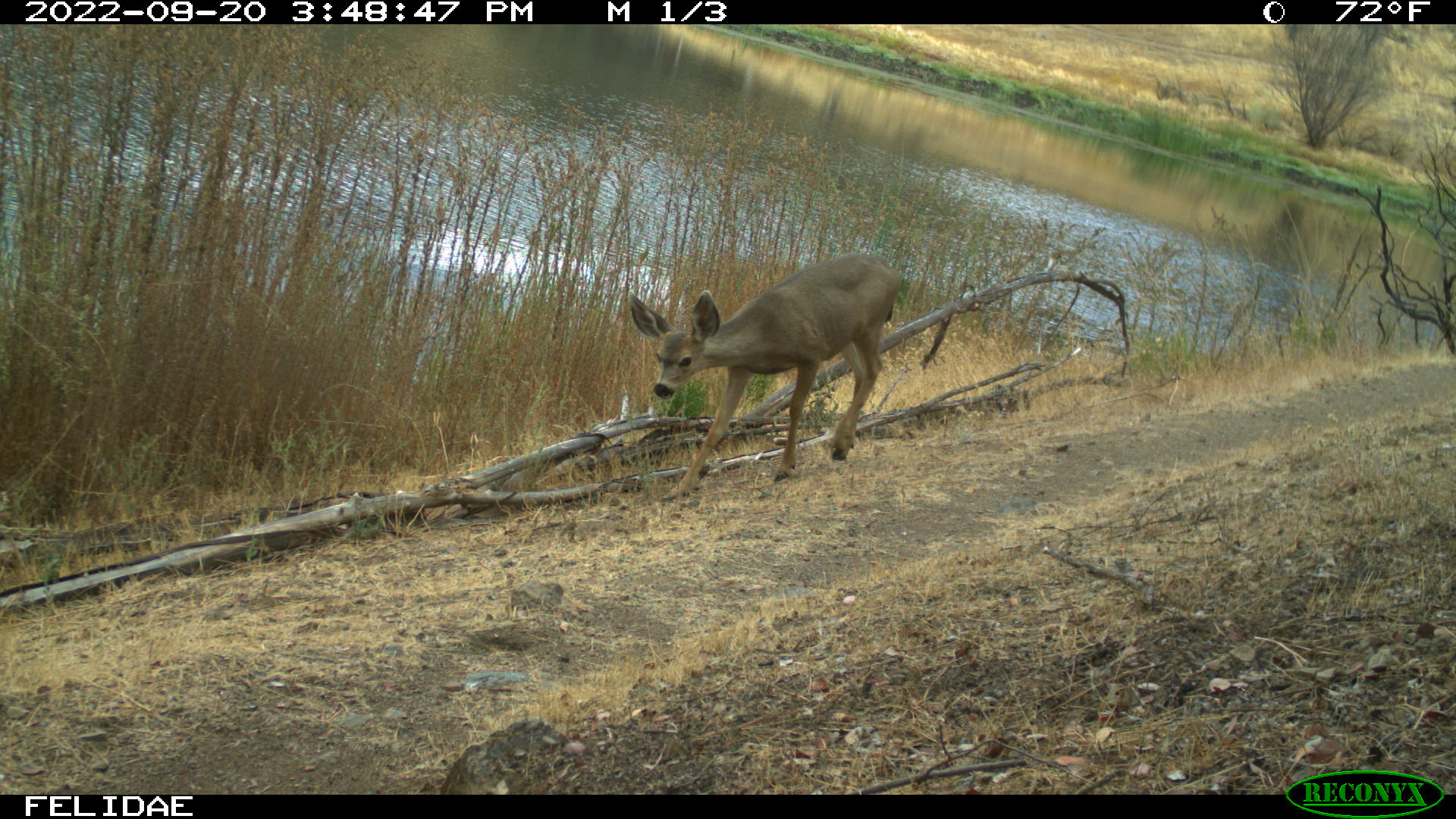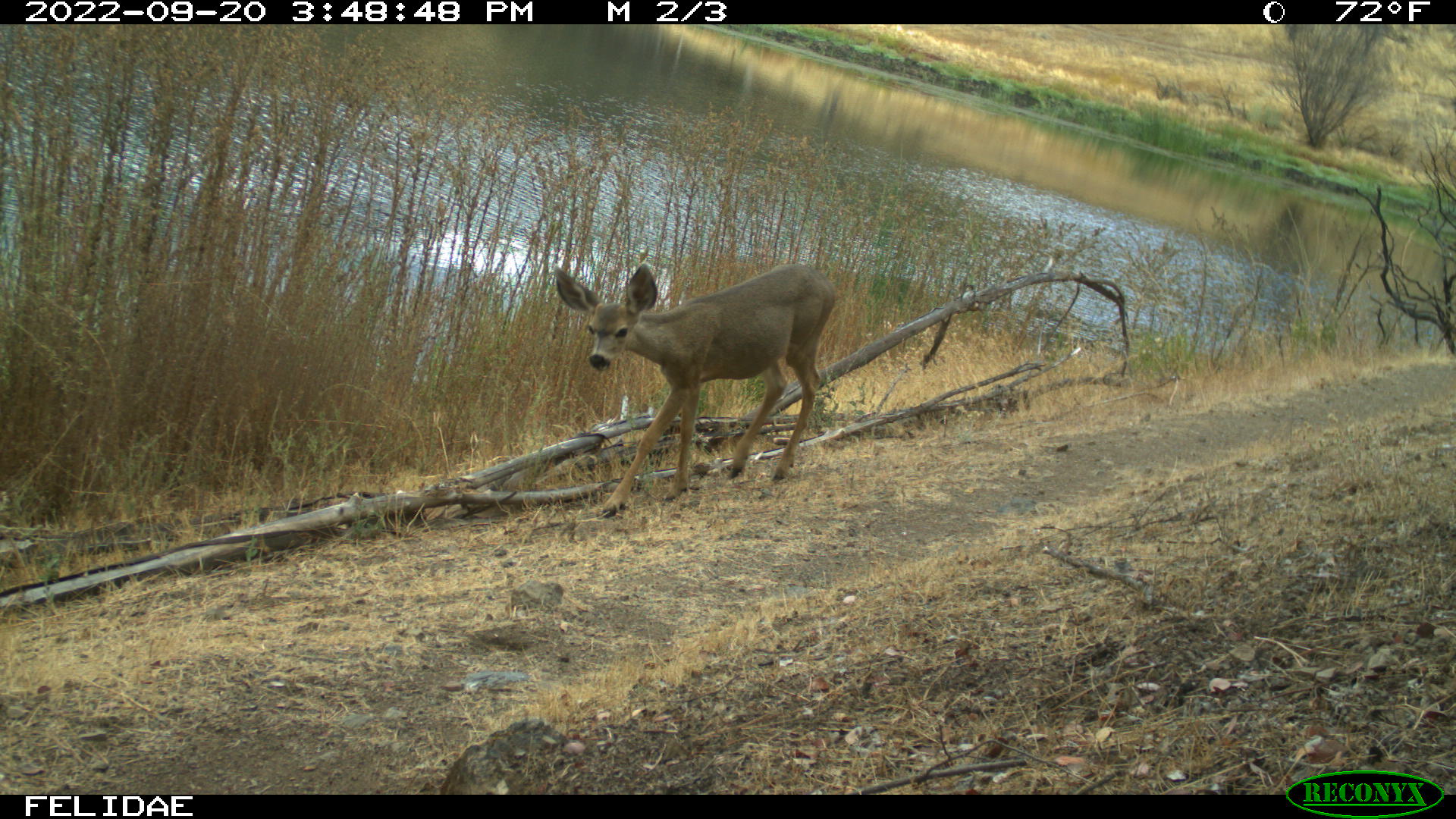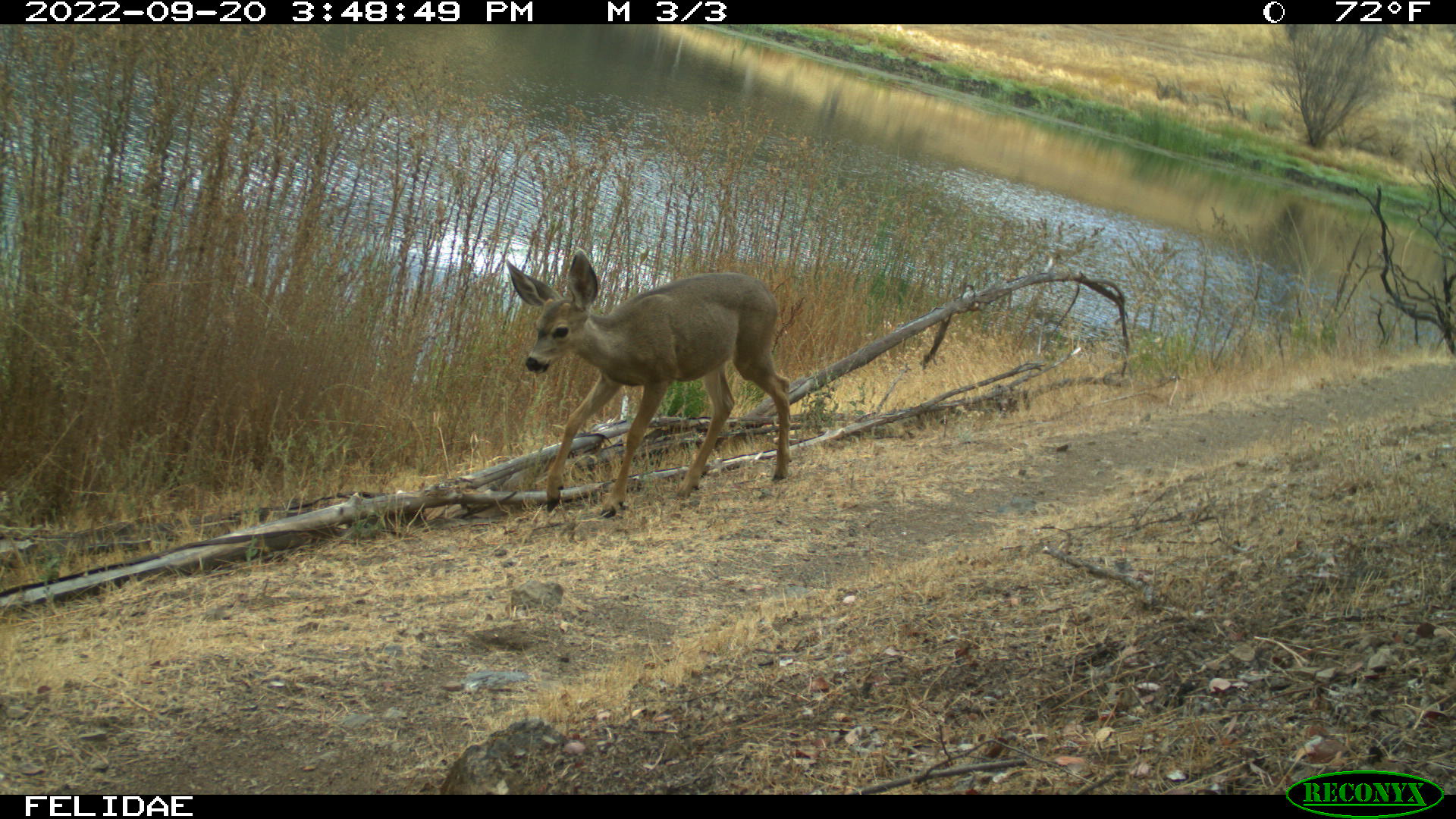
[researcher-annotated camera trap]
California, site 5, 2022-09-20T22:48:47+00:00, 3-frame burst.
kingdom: Animalia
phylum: Chordata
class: Mammalia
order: Artiodactyla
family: Cervidae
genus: Odocoileus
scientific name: Odocoileus hemionus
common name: mule deer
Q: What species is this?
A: Mule deer (Odocoileus hemionus).